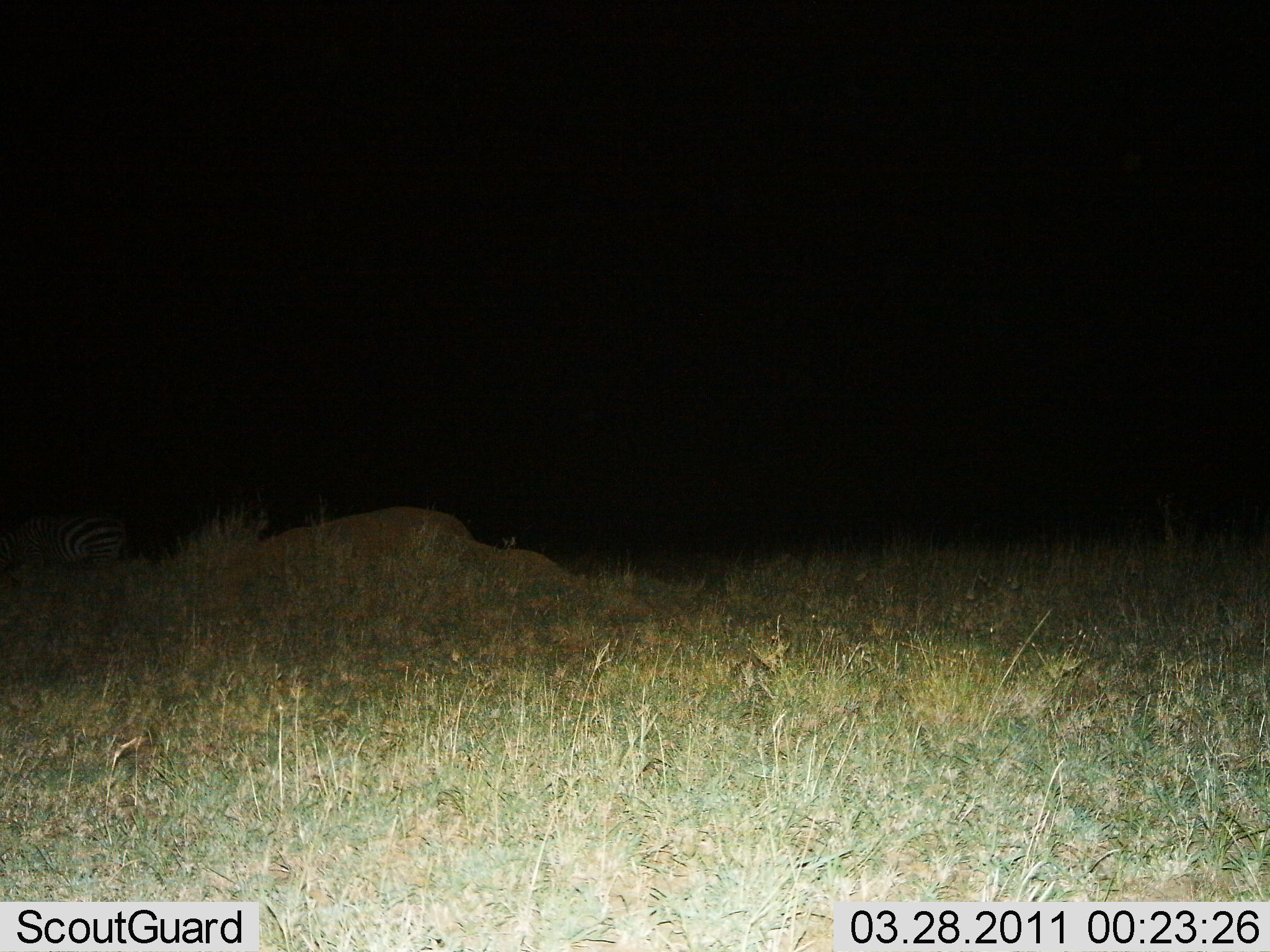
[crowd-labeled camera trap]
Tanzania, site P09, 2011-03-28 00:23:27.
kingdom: Animalia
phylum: Chordata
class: Mammalia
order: Perissodactyla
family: Equidae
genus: Equus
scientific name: Equus quagga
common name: plains zebra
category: zebra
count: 1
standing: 60%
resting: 10%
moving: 20%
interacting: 0%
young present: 0%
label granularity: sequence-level